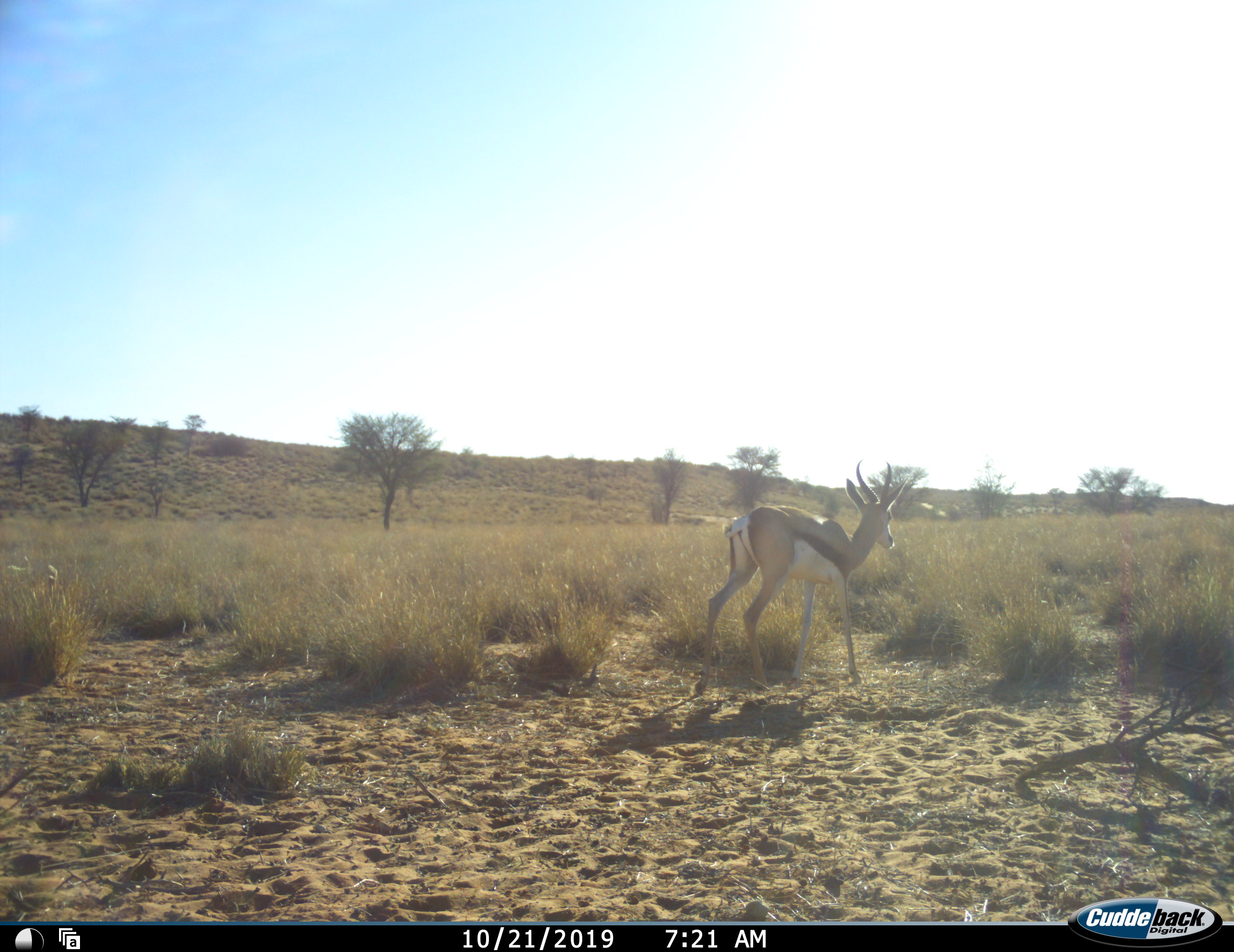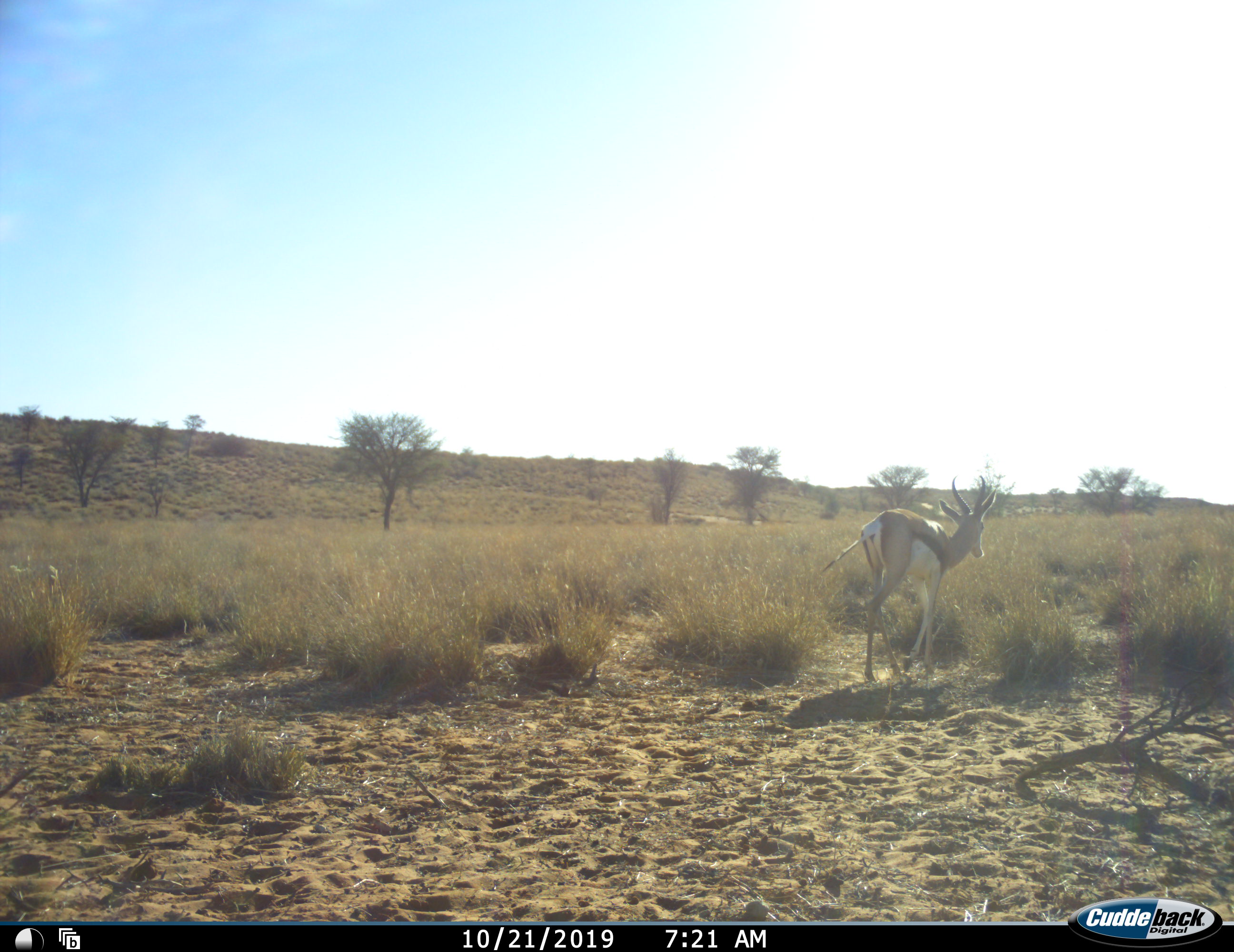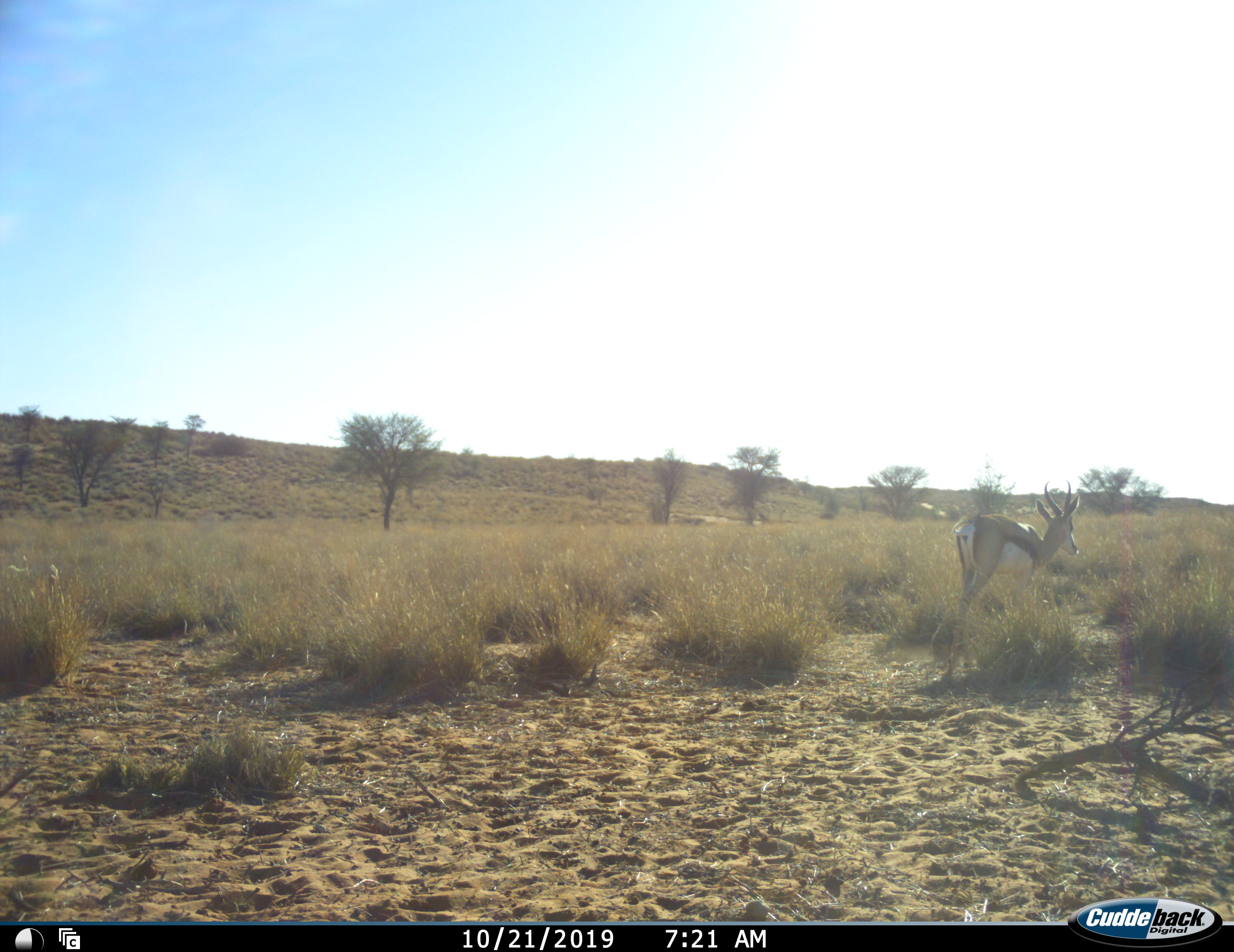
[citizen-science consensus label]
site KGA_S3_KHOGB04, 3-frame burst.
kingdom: Animalia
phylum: Chordata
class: Mammalia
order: Artiodactyla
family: Bovidae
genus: Antidorcas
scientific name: Antidorcas marsupialis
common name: springbok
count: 1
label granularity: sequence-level